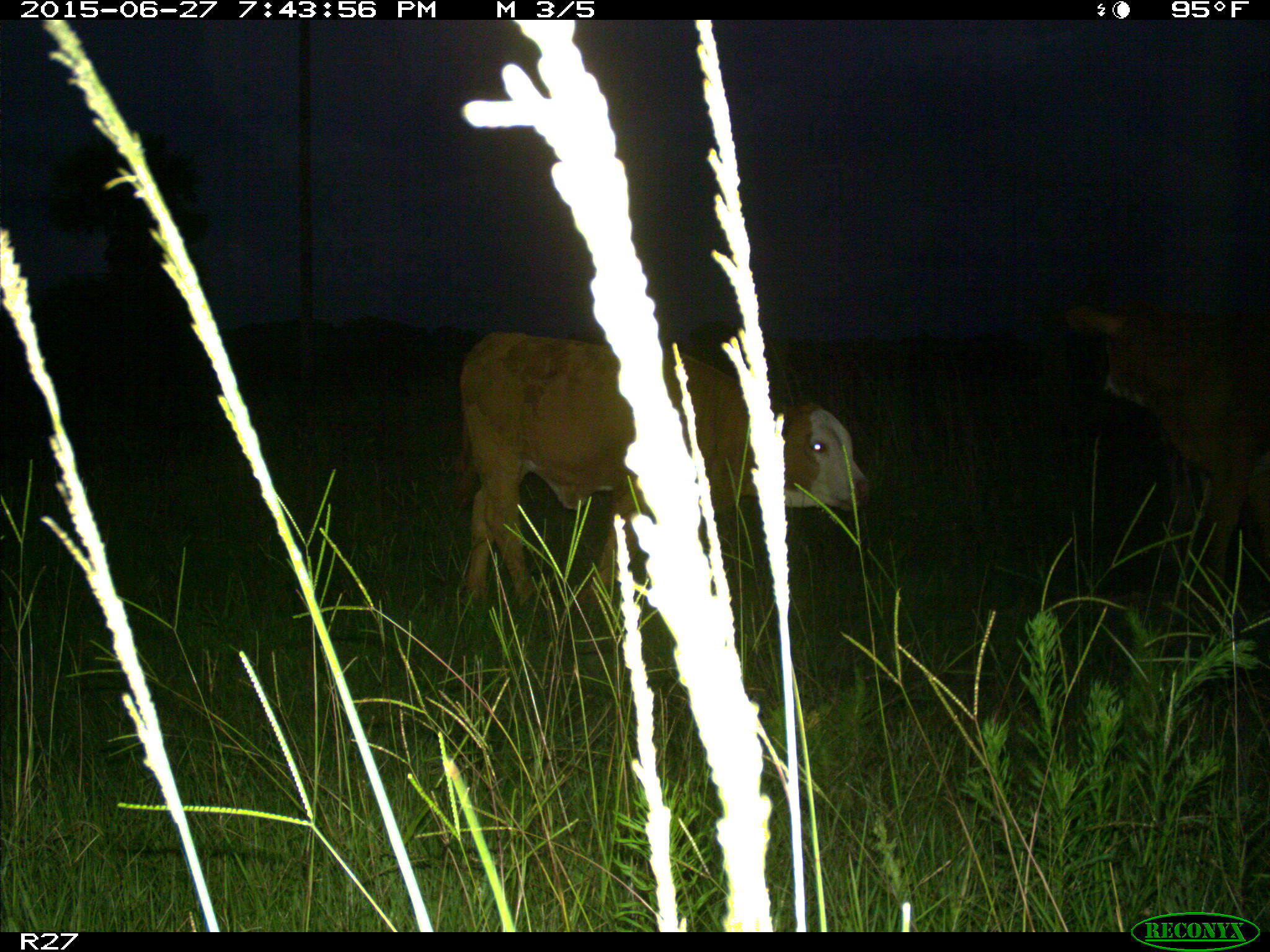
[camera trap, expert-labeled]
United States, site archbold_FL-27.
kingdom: Animalia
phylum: Chordata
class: Mammalia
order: Artiodactyla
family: Bovidae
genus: Bos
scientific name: Bos taurus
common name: domestic cow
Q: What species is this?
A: Bos taurus (domestic cow).